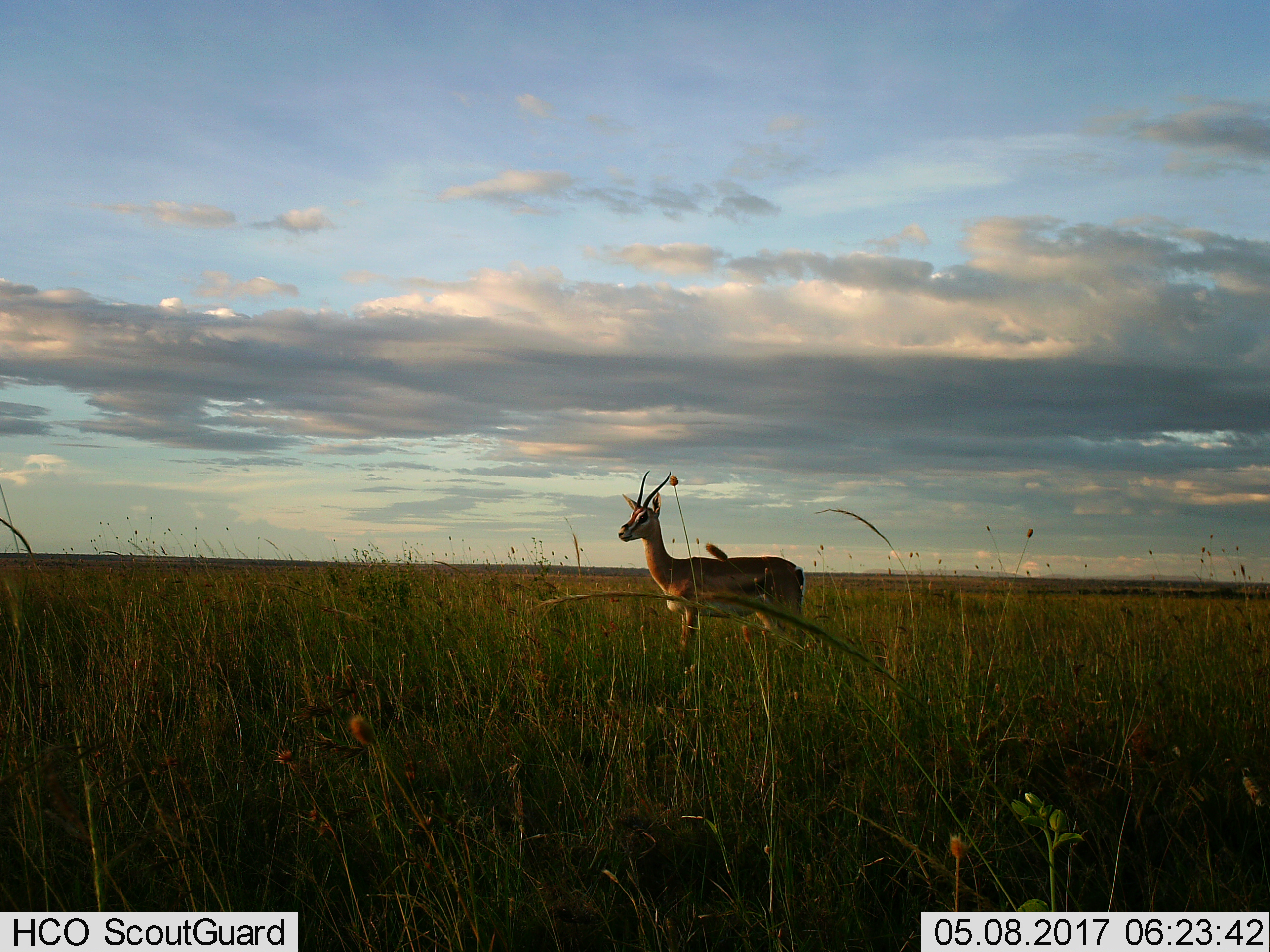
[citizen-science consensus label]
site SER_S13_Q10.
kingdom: Animalia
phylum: Chordata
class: Mammalia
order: Artiodactyla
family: Bovidae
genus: Eudorcas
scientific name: Eudorcas thomsonii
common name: thomson's gazelle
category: gazellethomsons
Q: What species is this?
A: Gazellethomsons (thomson's gazelle) (Eudorcas thomsonii).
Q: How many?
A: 1.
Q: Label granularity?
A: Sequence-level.